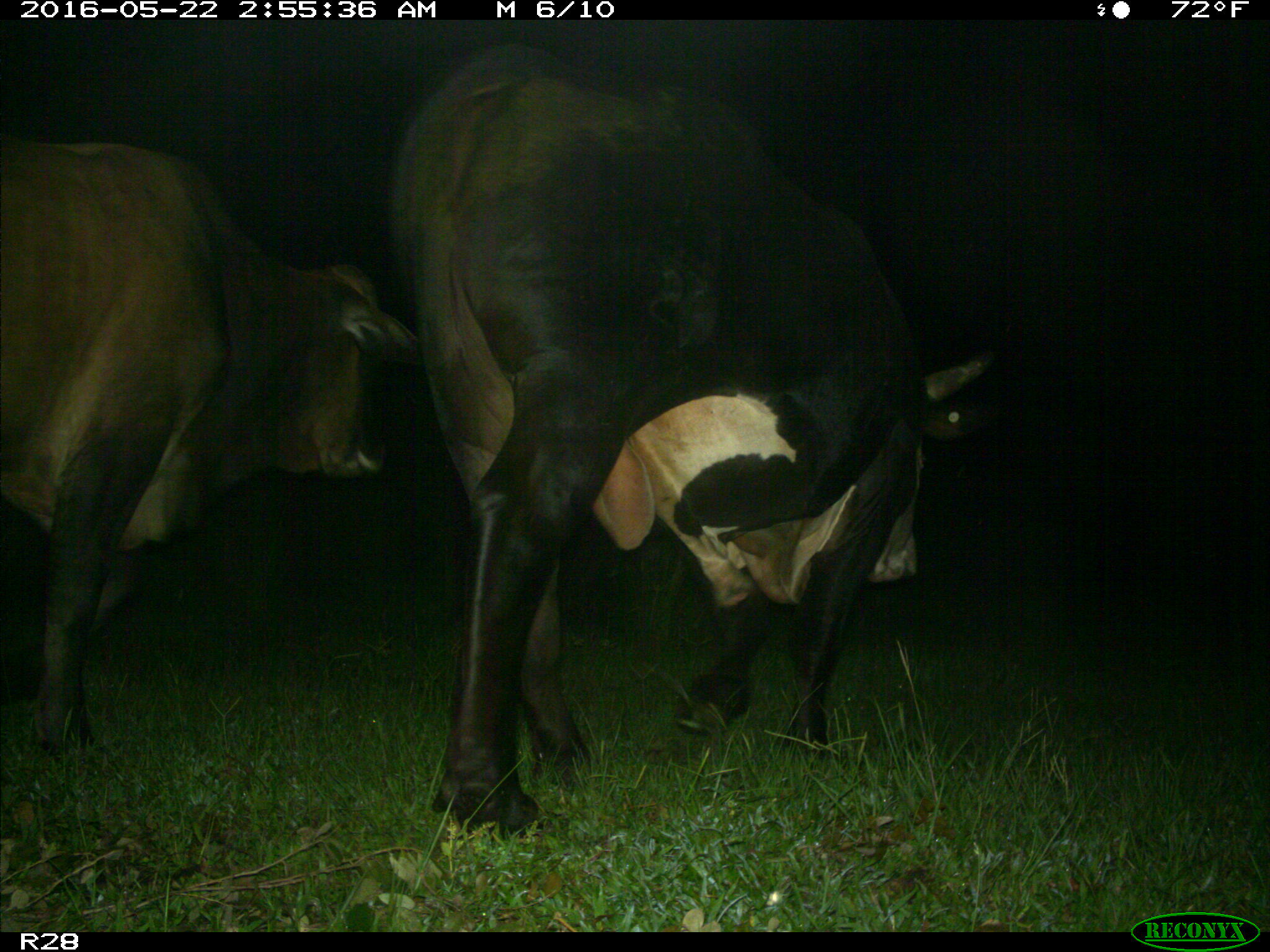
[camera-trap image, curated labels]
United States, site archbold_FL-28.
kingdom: Animalia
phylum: Chordata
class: Mammalia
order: Artiodactyla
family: Bovidae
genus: Bos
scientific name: Bos taurus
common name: domestic cow